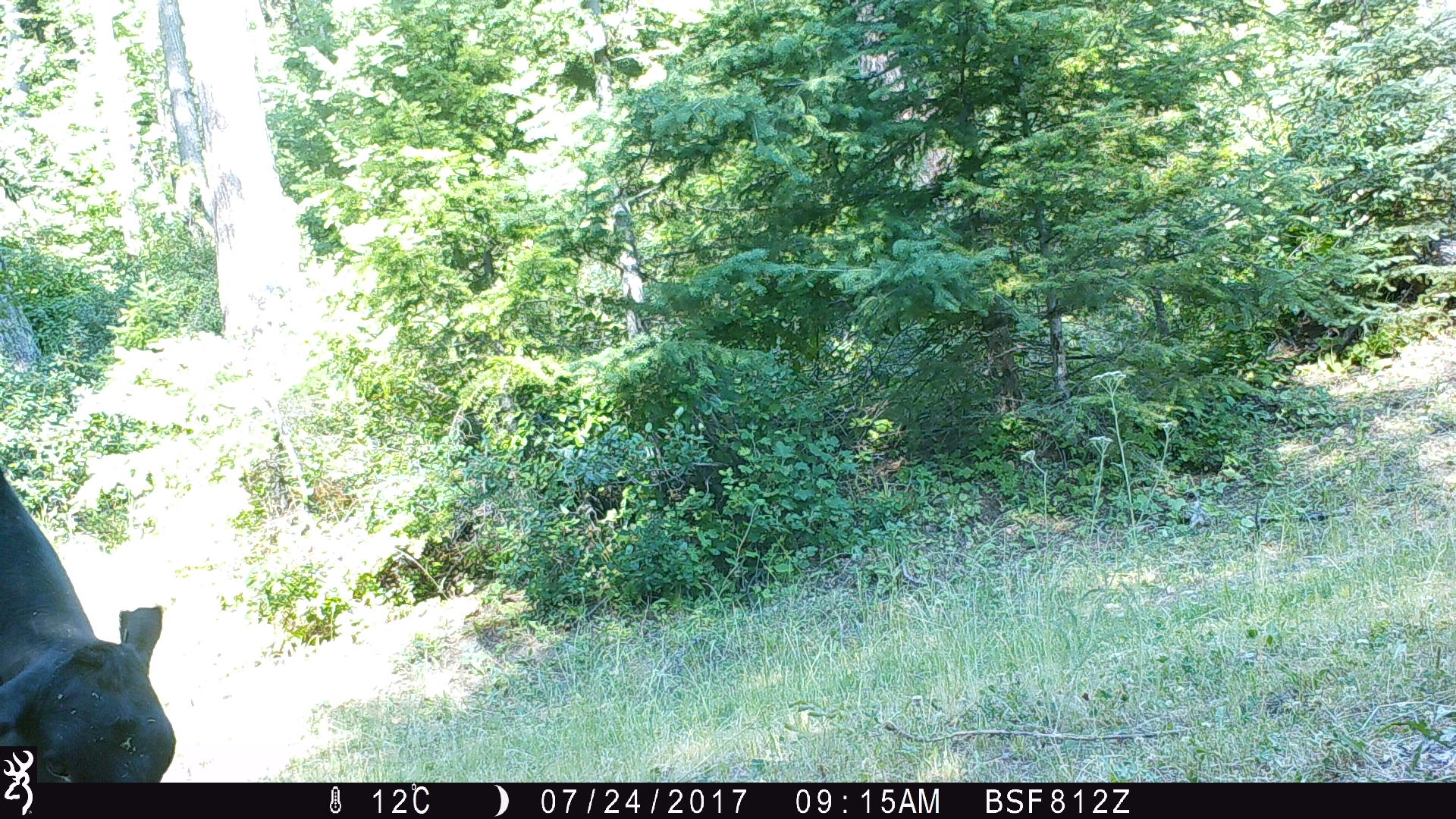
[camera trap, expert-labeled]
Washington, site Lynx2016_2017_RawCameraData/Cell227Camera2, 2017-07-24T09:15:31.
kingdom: Animalia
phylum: Chordata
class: Mammalia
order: Artiodactyla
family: Bovidae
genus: Bos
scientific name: Bos taurus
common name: domestic cattle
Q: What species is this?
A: Domestic cattle (Bos taurus).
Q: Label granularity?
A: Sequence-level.